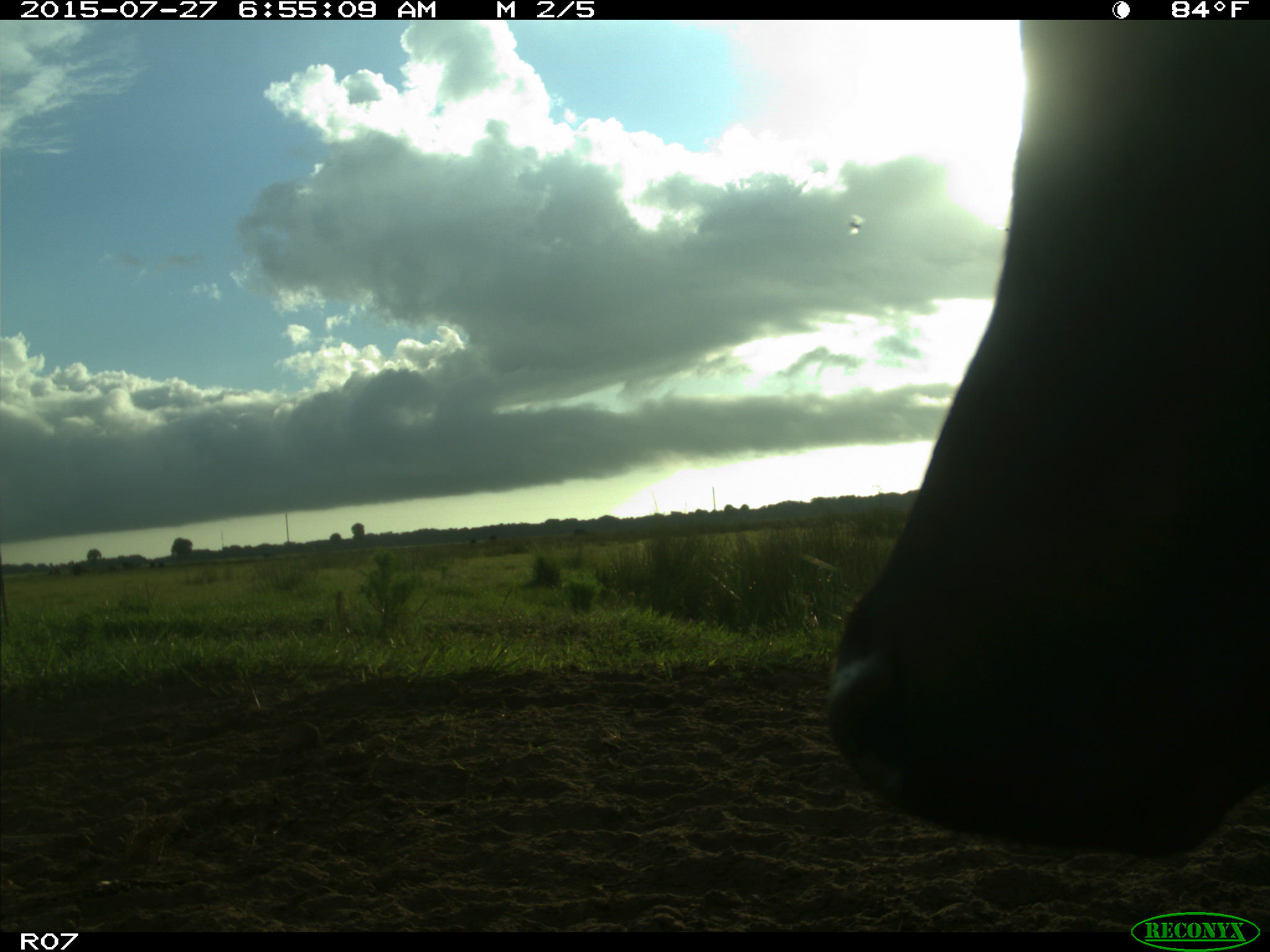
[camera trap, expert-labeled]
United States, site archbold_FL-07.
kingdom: Animalia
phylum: Chordata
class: Mammalia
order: Artiodactyla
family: Bovidae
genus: Bos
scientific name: Bos taurus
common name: domestic cow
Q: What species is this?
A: Bos taurus (domestic cow).